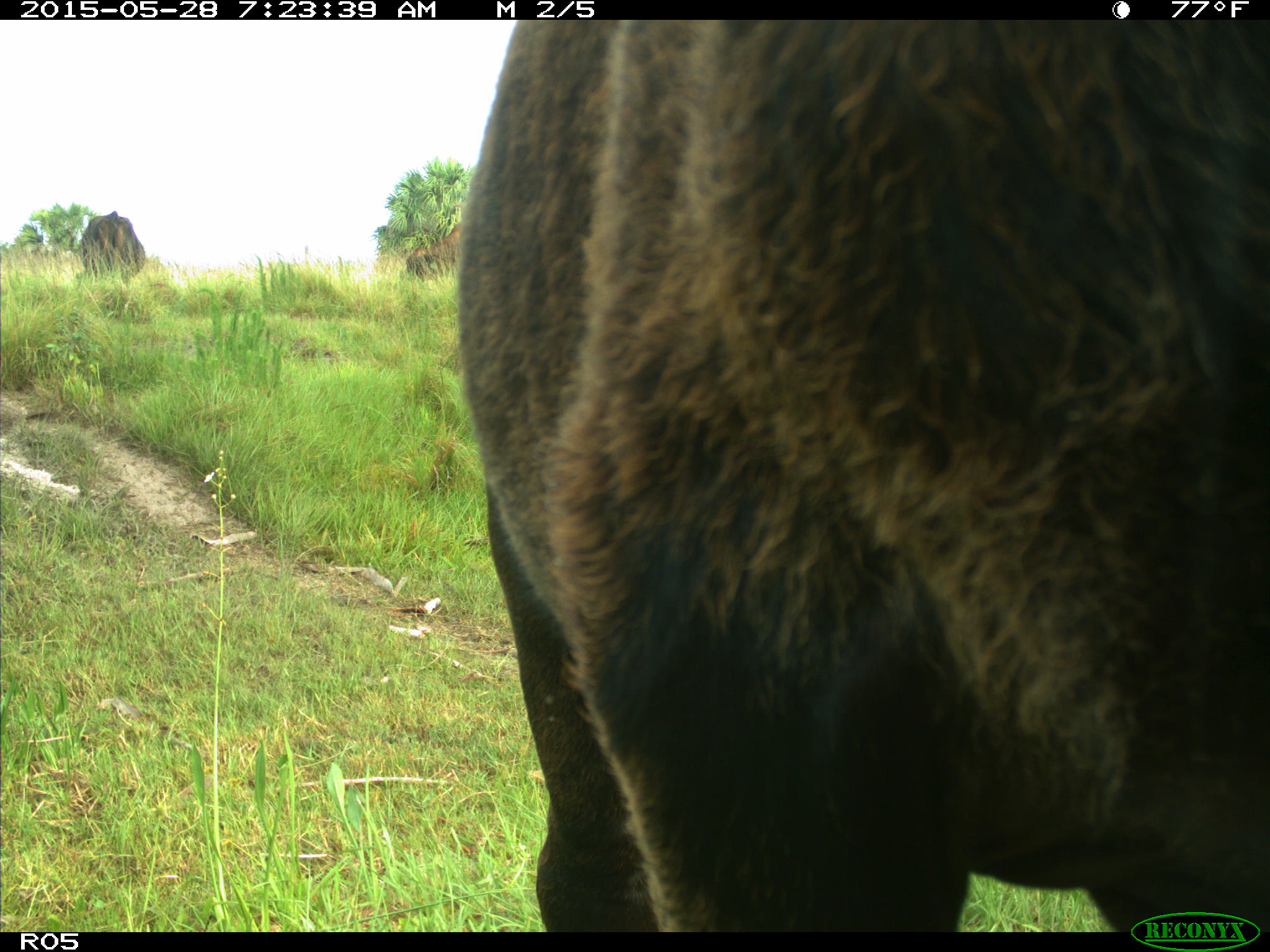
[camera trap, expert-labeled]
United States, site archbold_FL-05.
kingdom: Animalia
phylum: Chordata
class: Mammalia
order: Artiodactyla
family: Bovidae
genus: Bos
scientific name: Bos taurus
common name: domestic cow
Bos taurus (domestic cow).